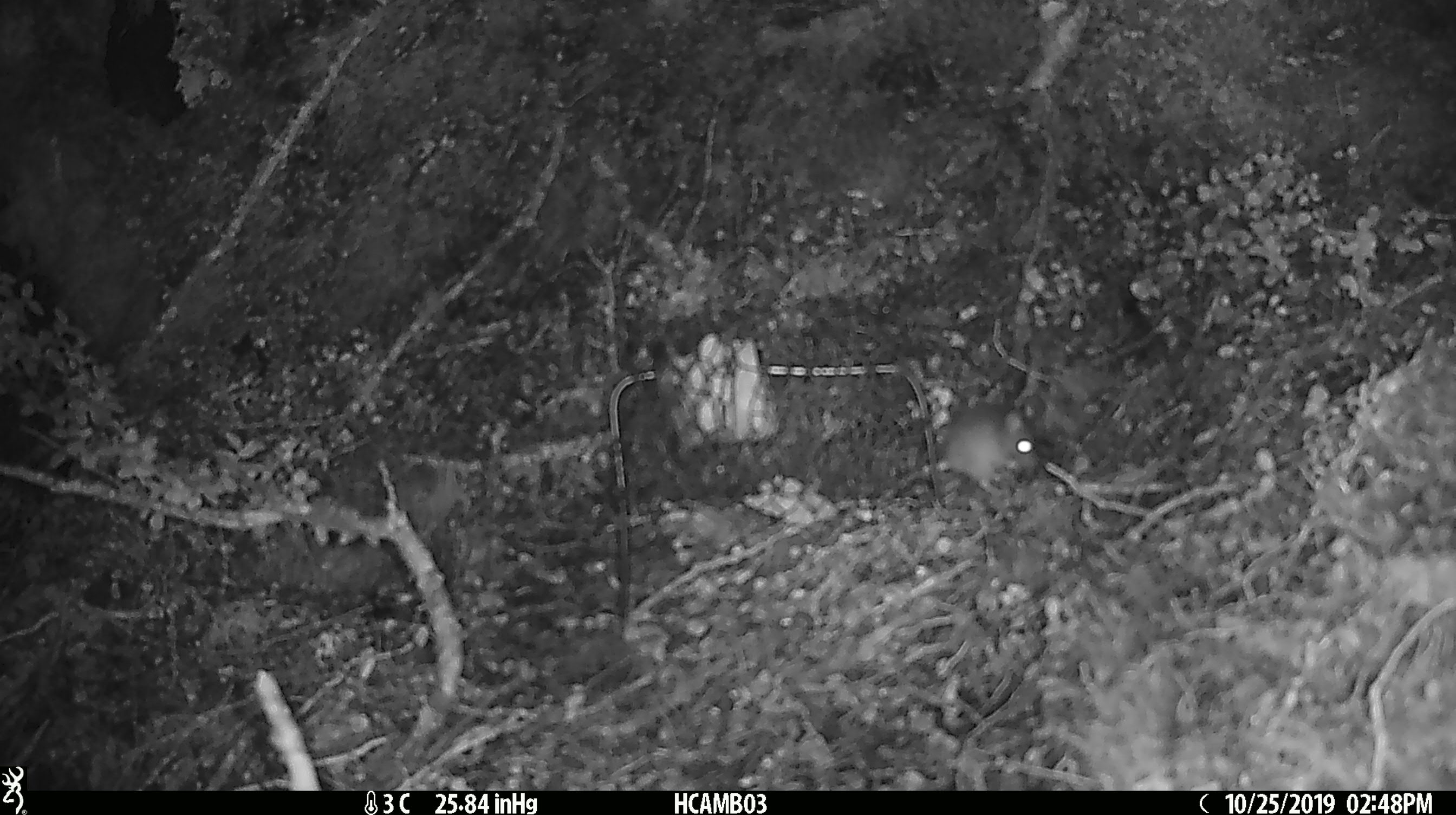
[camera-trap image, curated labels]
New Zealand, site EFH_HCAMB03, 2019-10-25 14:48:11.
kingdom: Animalia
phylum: Chordata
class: Mammalia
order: Rodentia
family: Muridae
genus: Mus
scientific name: Mus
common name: mouse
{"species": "mouse (Mus)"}